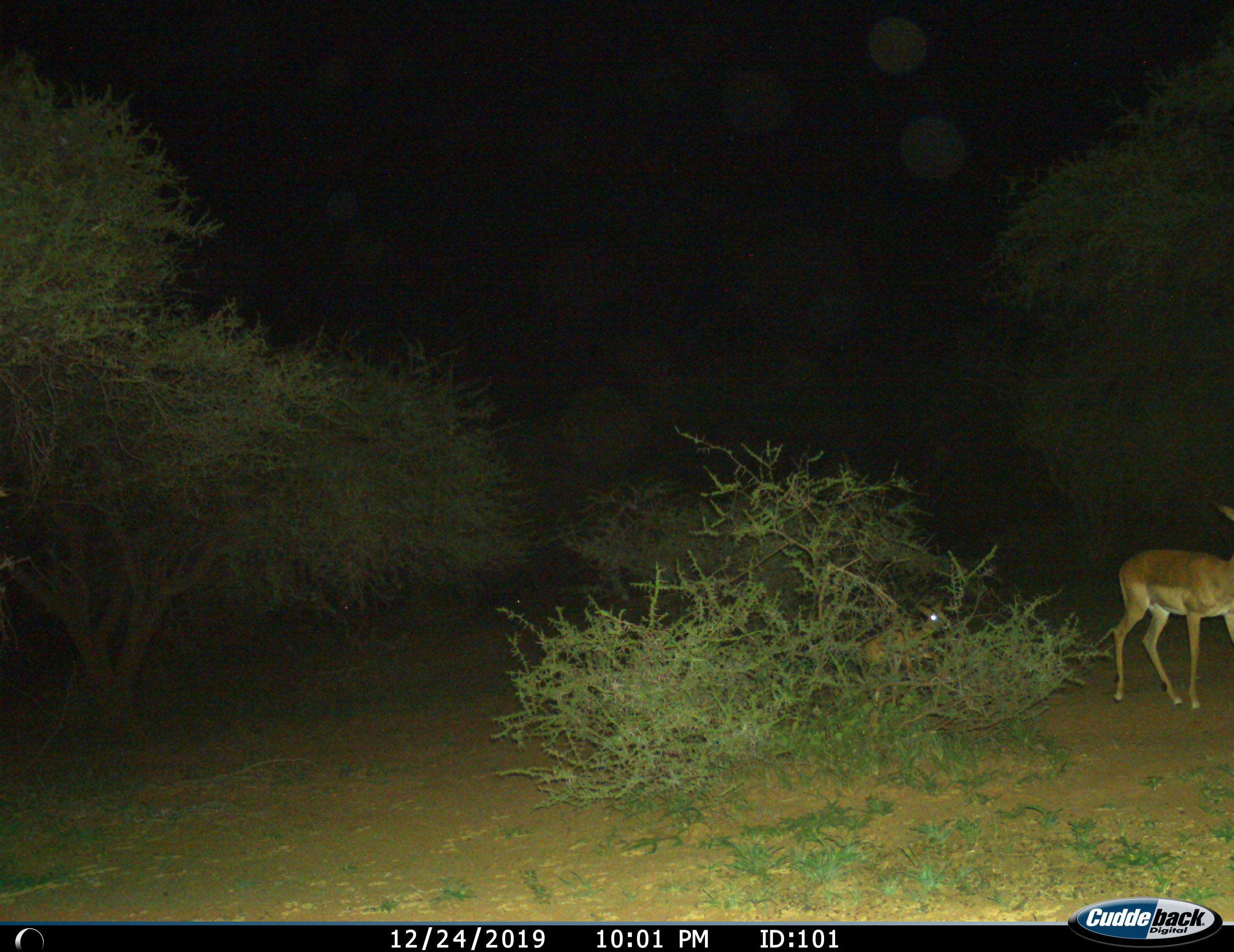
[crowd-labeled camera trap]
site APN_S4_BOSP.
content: unidentified animal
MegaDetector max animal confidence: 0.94